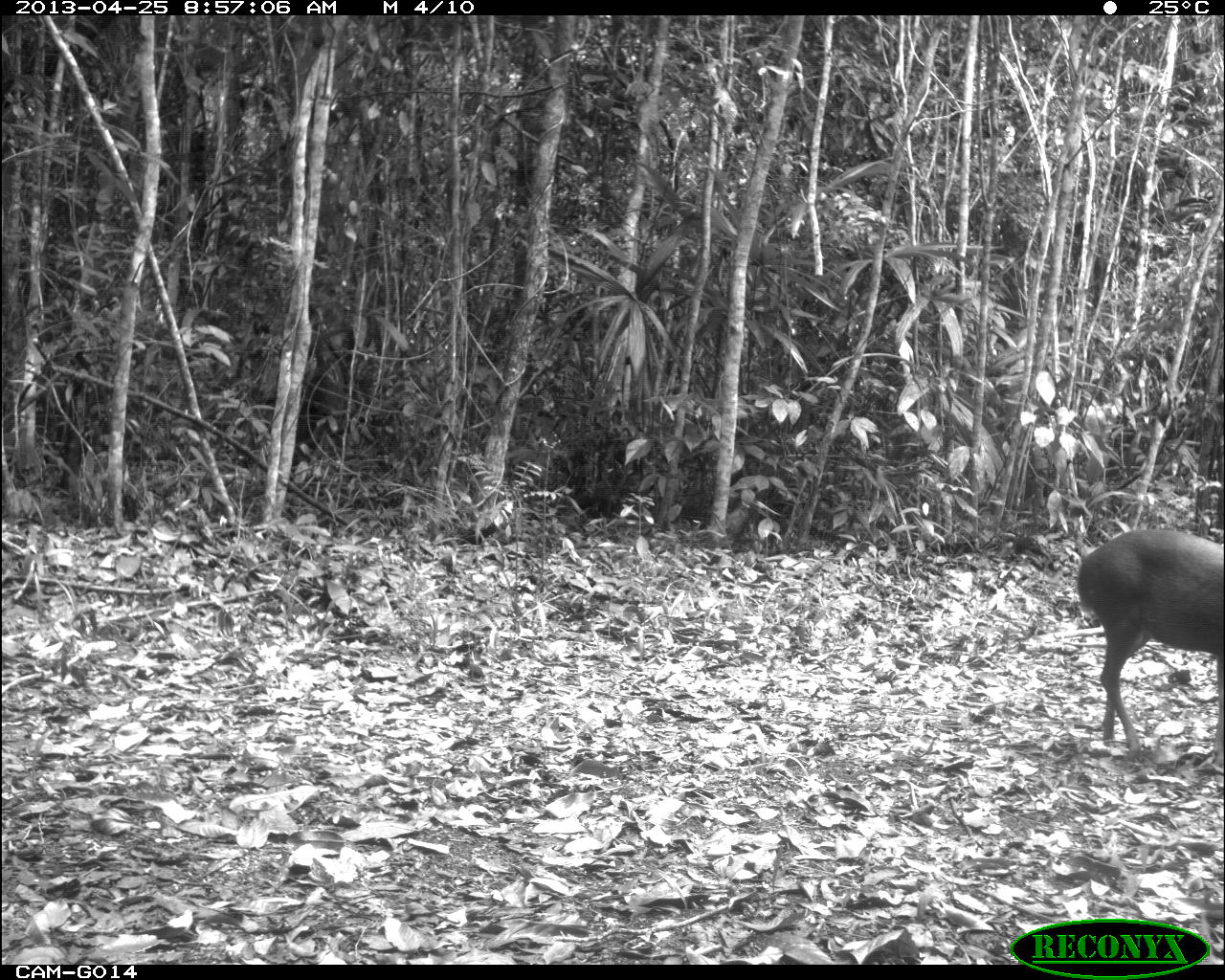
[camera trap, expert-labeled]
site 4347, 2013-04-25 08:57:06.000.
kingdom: Animalia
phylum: Chordata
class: Mammalia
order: Artiodactyla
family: Cervidae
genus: Mazama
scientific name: Mazama temama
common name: central american red brocket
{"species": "Mazama temama (central american red brocket)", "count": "1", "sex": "male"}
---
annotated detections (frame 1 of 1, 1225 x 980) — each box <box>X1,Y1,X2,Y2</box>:
mazama temama: <box>1075,527,1222,757</box>